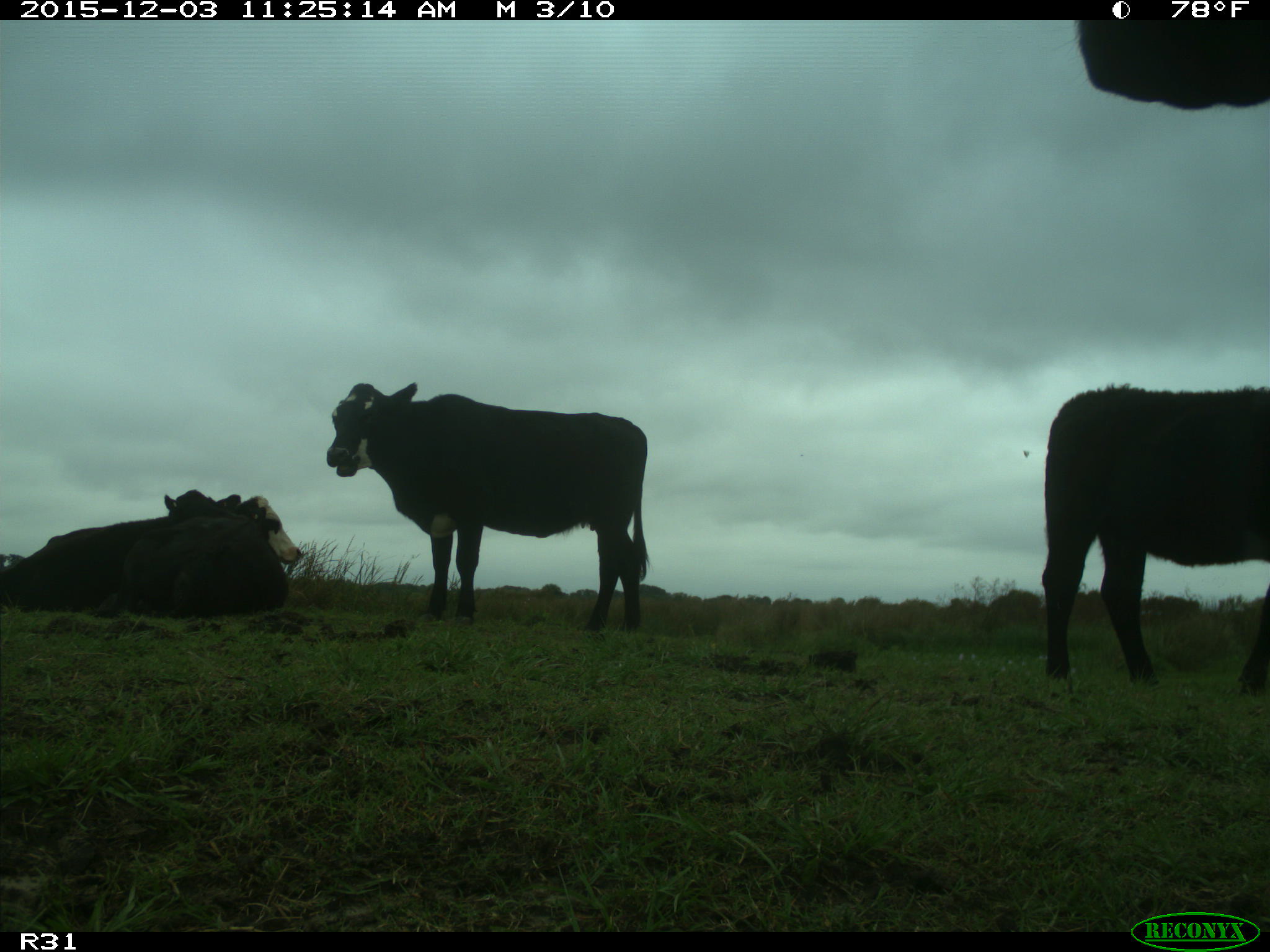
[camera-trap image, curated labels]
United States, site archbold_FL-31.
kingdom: Animalia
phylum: Chordata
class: Mammalia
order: Artiodactyla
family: Bovidae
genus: Bos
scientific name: Bos taurus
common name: domestic cow